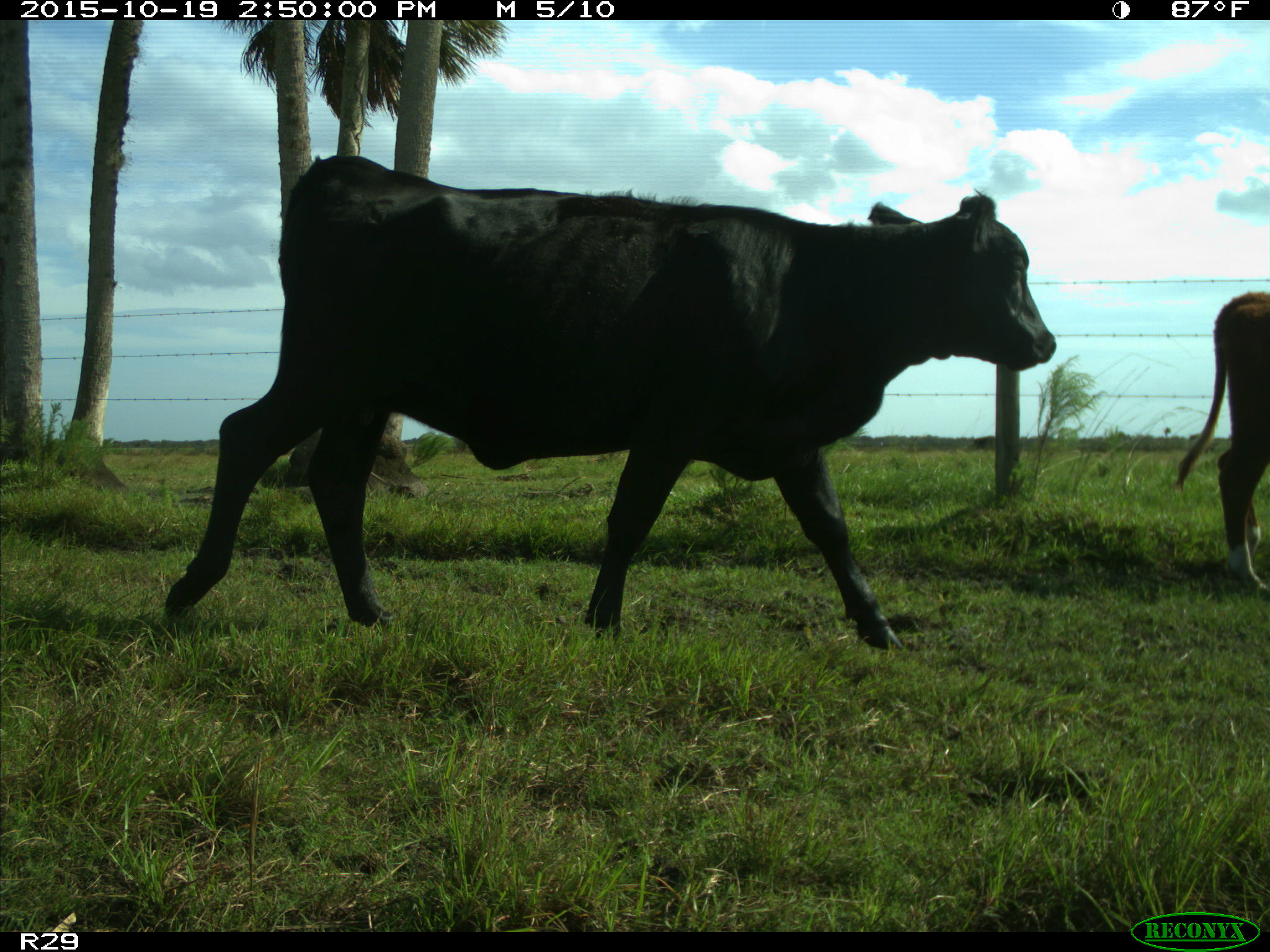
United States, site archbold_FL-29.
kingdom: Animalia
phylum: Chordata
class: Mammalia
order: Artiodactyla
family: Bovidae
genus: Bos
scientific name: Bos taurus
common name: domestic cow